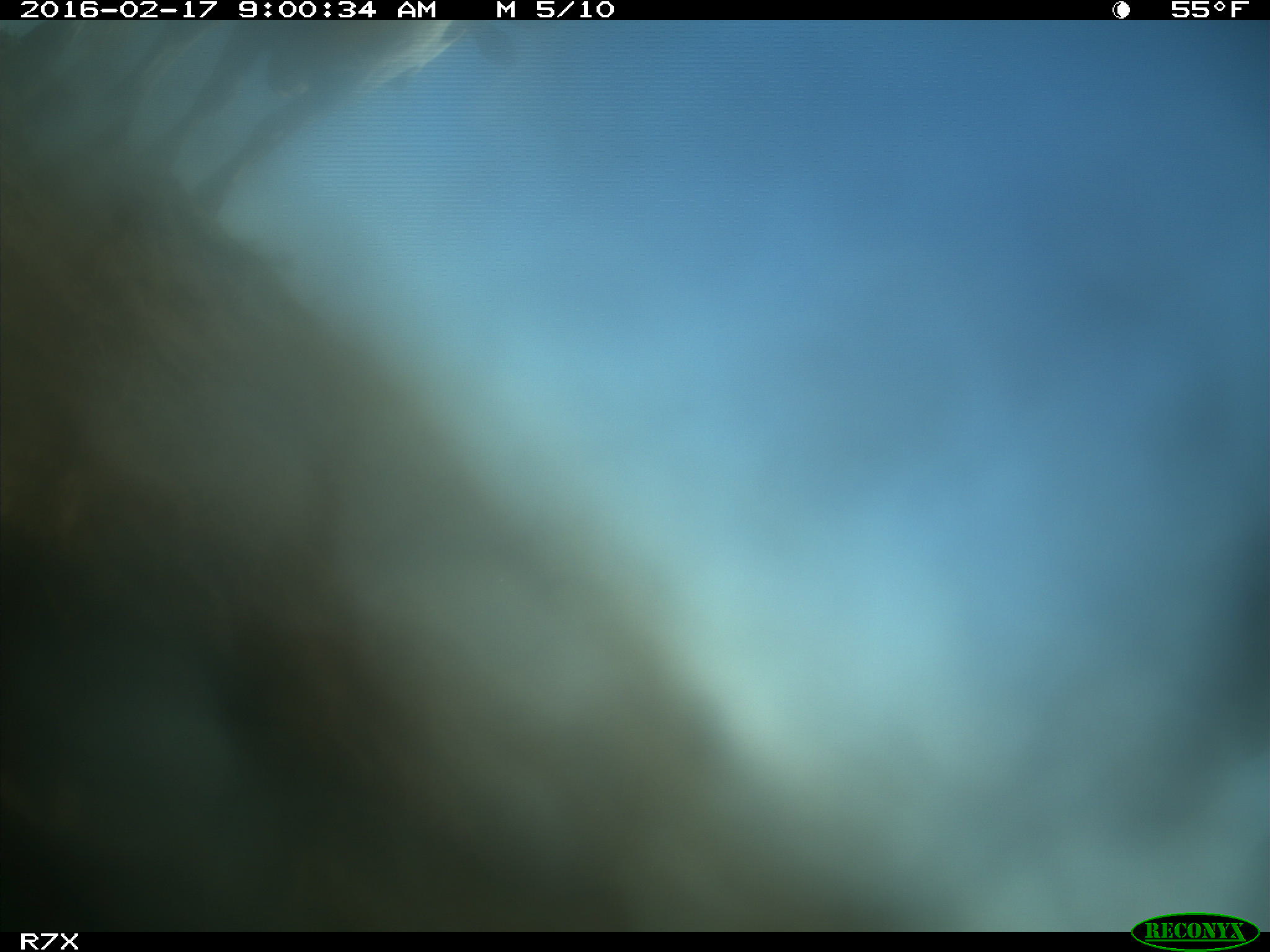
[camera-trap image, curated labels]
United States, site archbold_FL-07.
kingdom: Animalia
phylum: Chordata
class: Mammalia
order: Artiodactyla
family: Bovidae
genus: Bos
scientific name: Bos taurus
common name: domestic cow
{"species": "Bos taurus (domestic cow)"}